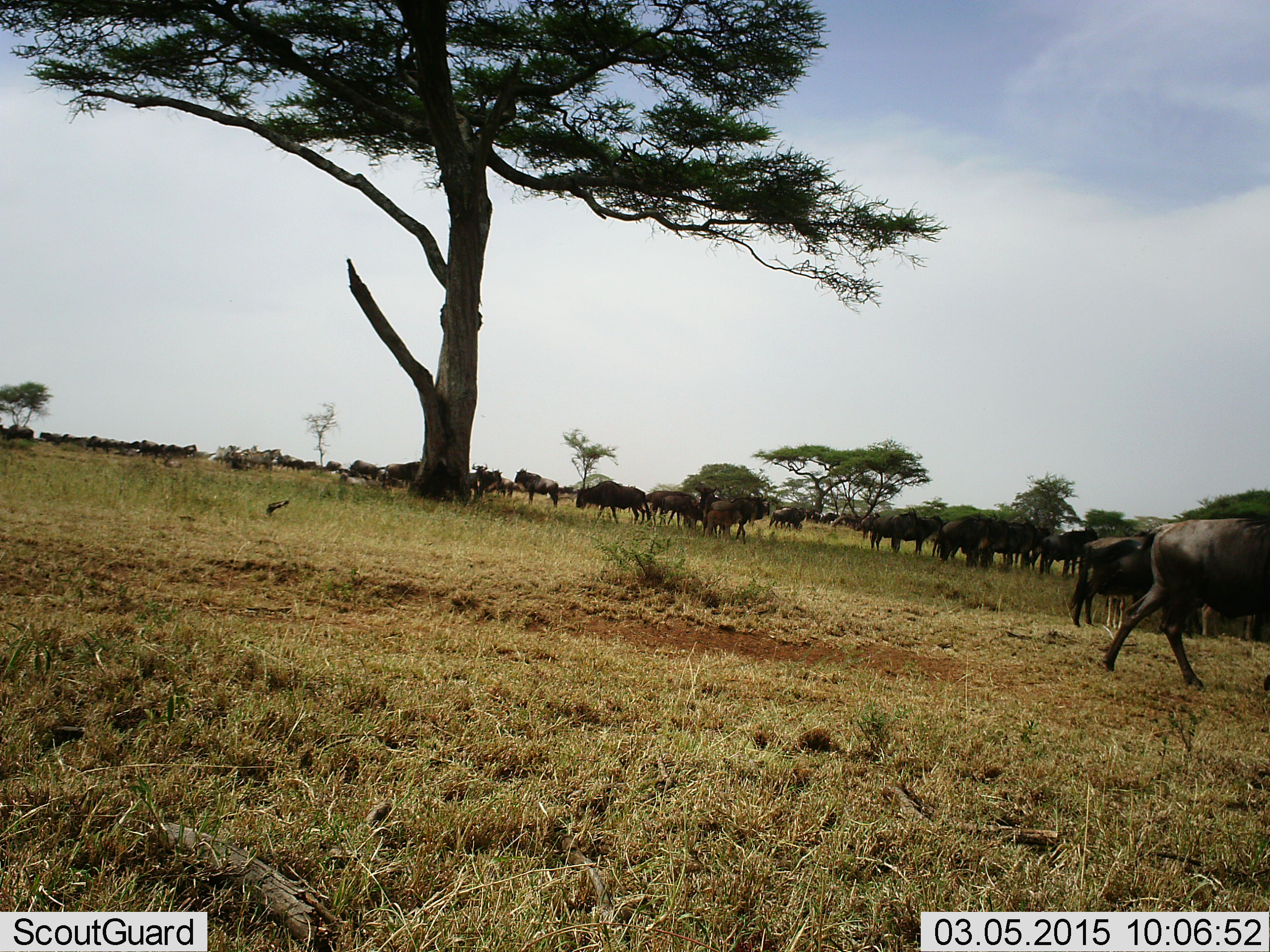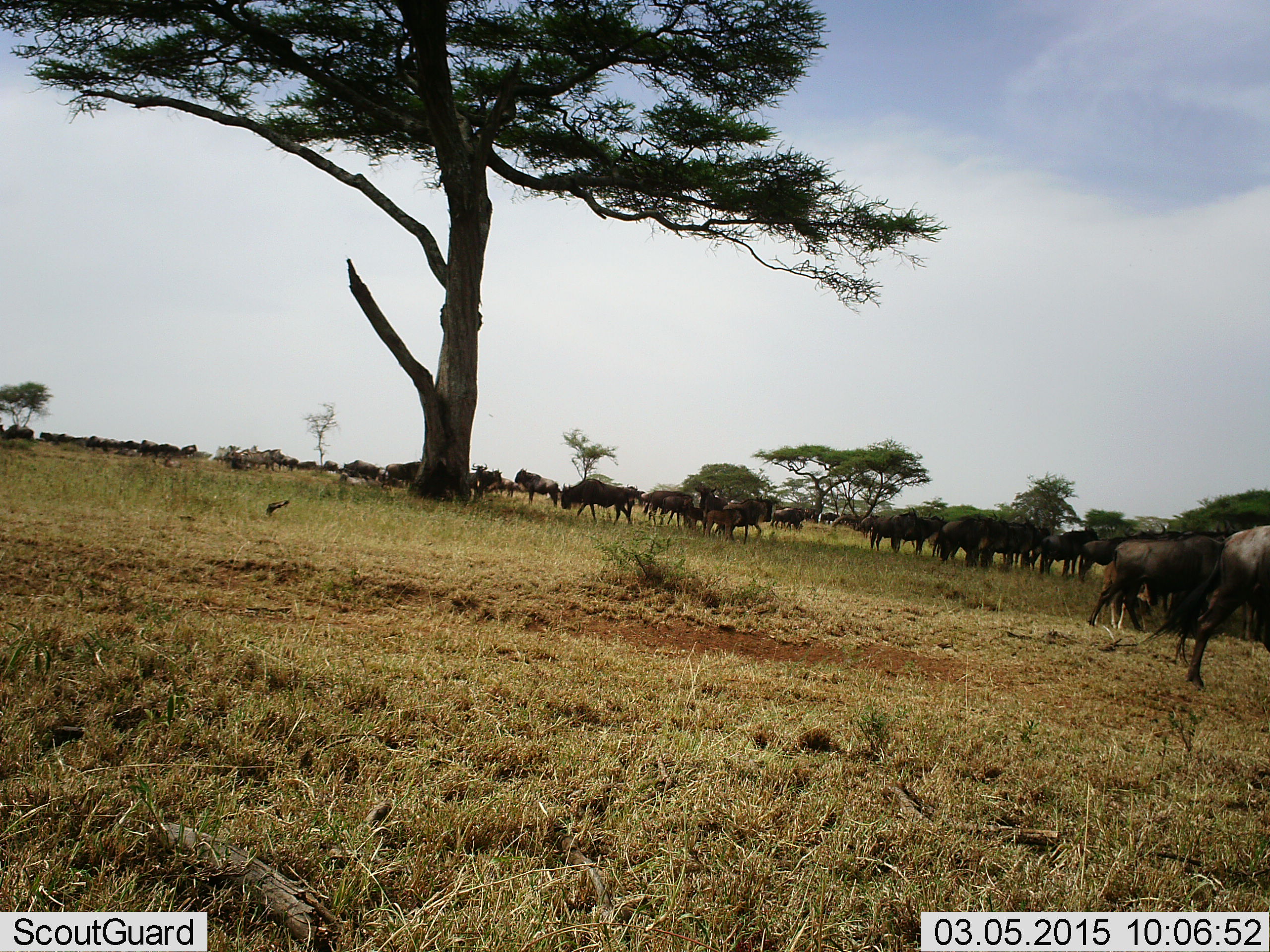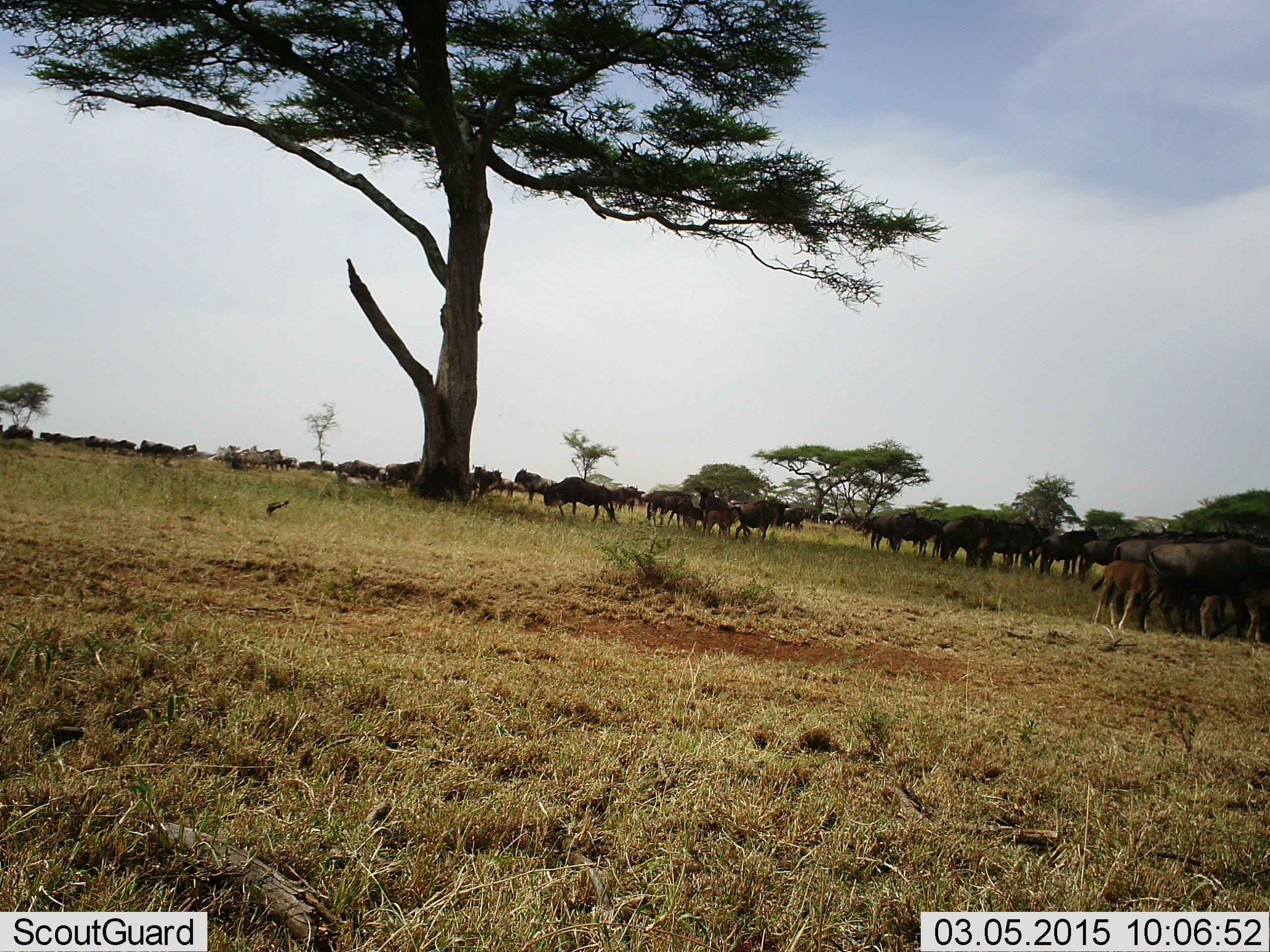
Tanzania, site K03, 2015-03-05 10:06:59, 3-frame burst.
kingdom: Animalia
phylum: Chordata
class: Mammalia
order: Artiodactyla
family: Bovidae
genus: Connochaetes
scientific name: Connochaetes taurinus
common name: blue wildebeest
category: wildebeest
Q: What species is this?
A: Wildebeest (blue wildebeest) (Connochaetes taurinus).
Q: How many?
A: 11-50.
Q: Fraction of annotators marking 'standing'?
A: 80%.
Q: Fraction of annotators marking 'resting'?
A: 0%.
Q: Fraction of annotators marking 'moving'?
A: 80%.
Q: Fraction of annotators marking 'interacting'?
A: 0%.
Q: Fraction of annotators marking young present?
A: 50%.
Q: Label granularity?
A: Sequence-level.